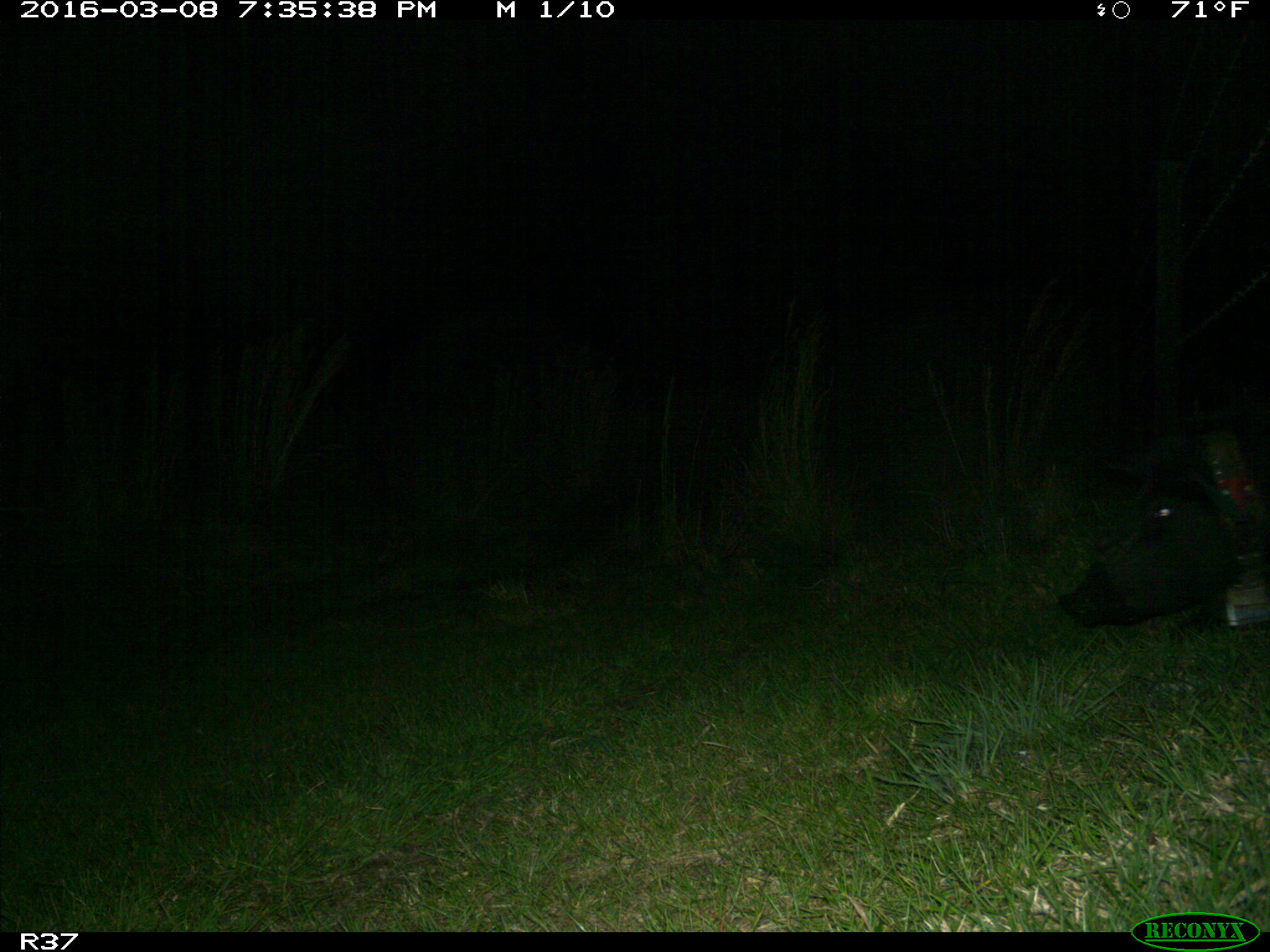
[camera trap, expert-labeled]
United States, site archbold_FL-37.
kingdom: Animalia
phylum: Chordata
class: Mammalia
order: Artiodactyla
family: Suidae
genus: Sus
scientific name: Sus scrofa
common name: wild boar